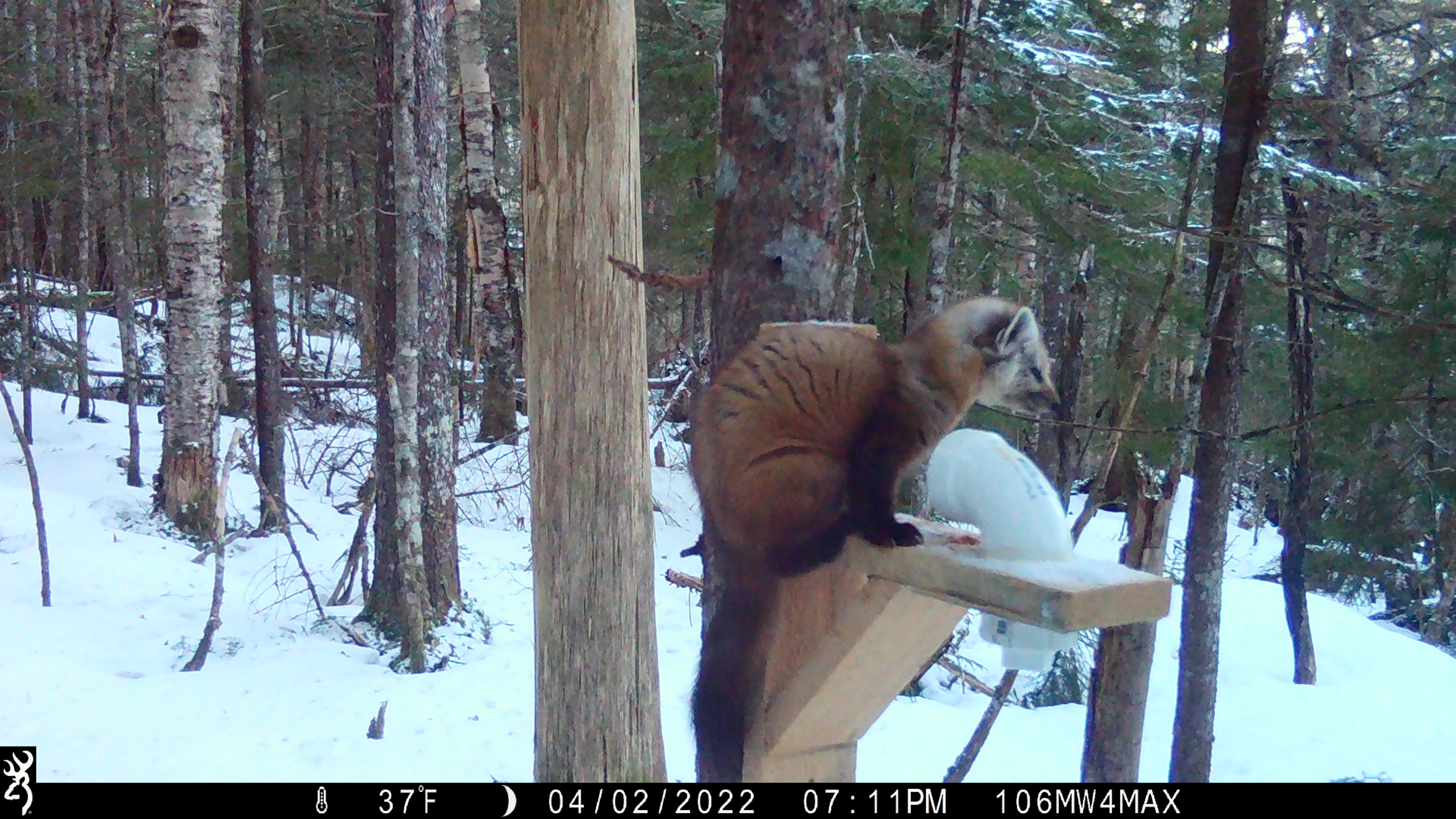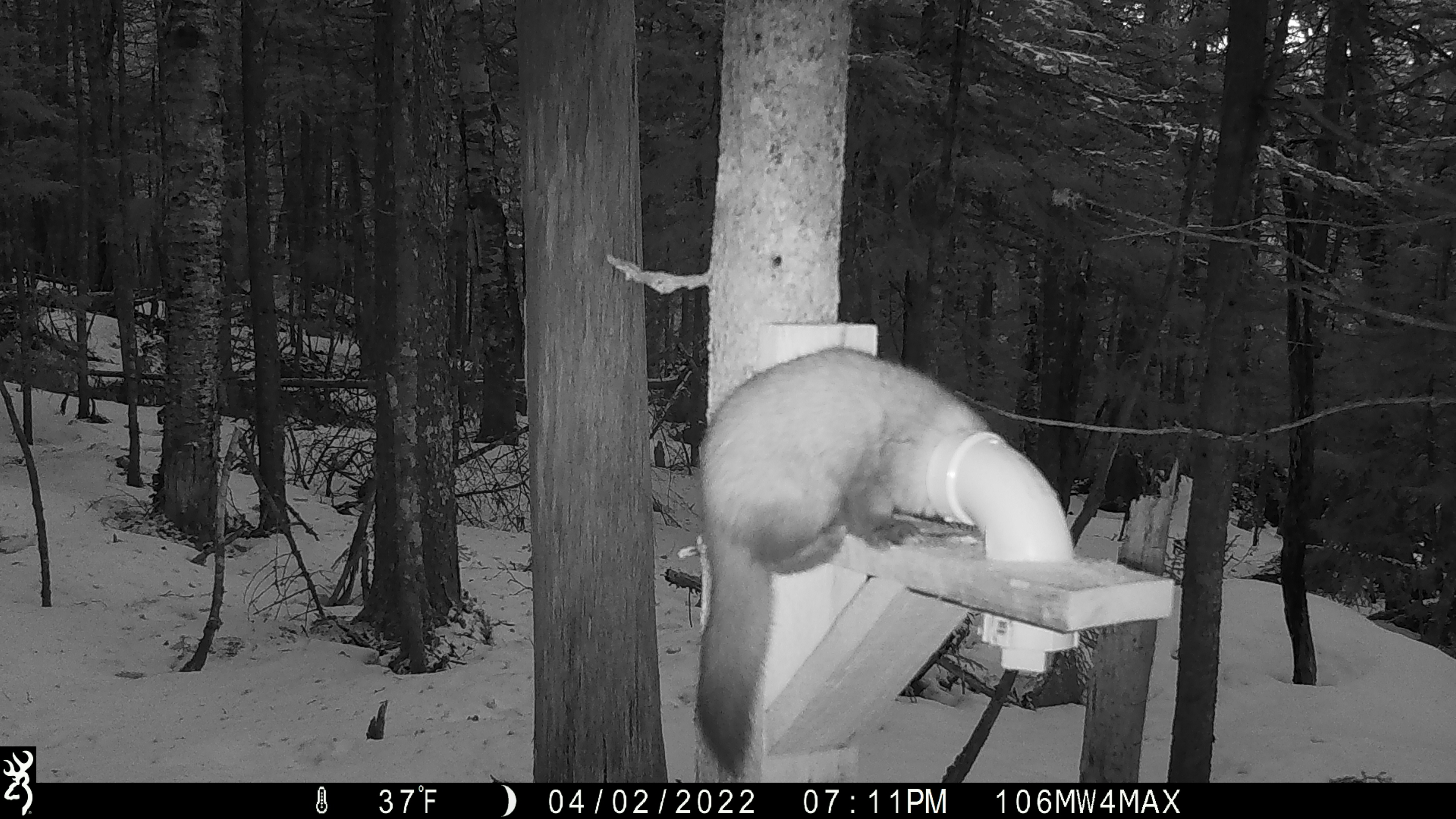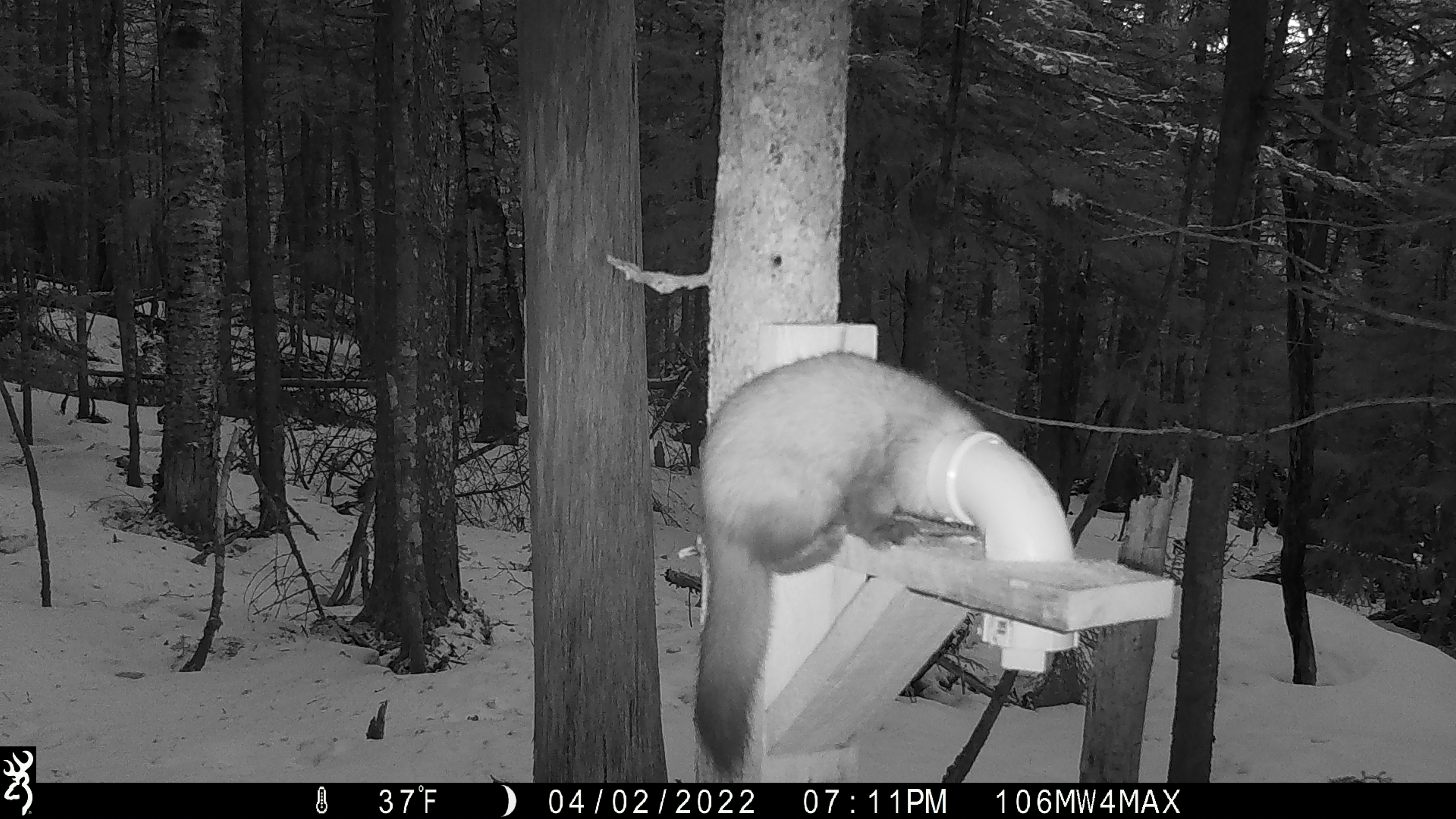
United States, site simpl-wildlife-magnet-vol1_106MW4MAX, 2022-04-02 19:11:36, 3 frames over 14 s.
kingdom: Animalia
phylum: Chordata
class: Mammalia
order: Carnivora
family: Mustelidae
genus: Martes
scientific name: Martes americana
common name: american marten